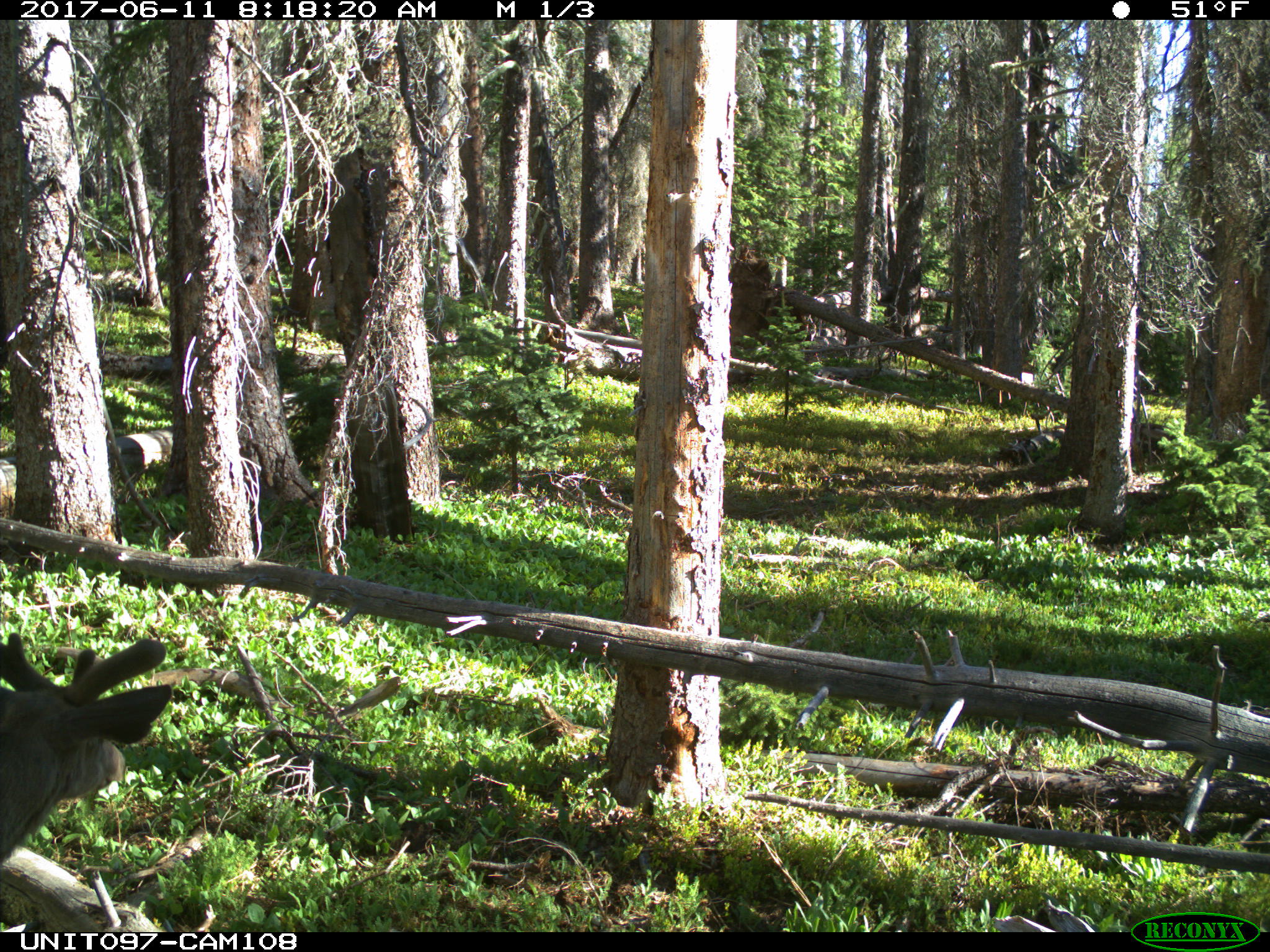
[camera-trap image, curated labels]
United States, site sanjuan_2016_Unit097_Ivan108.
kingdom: Animalia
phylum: Chordata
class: Mammalia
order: Artiodactyla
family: Cervidae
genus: Odocoileus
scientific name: Odocoileus hemionus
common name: mule deer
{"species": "Odocoileus hemionus (mule deer)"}